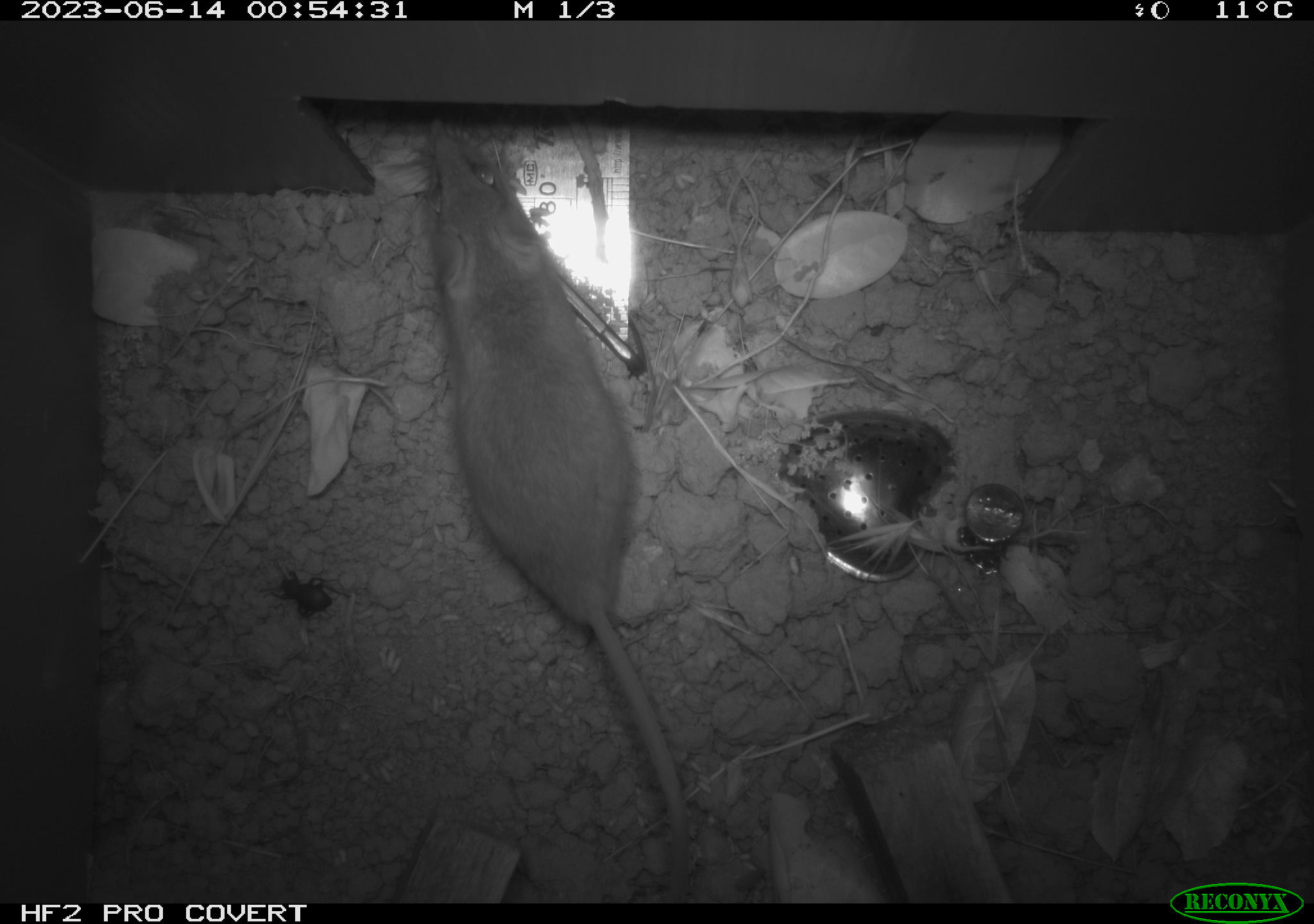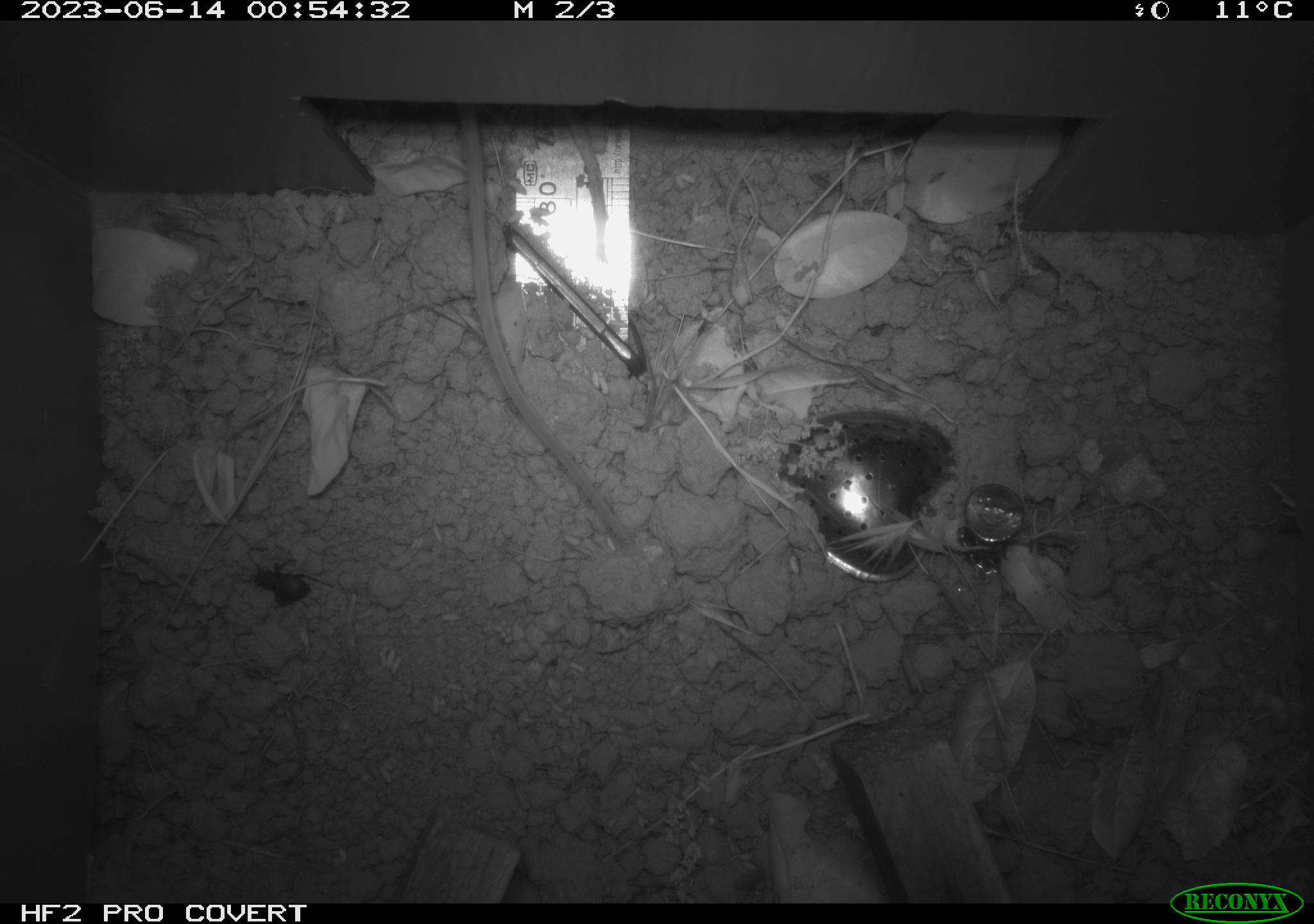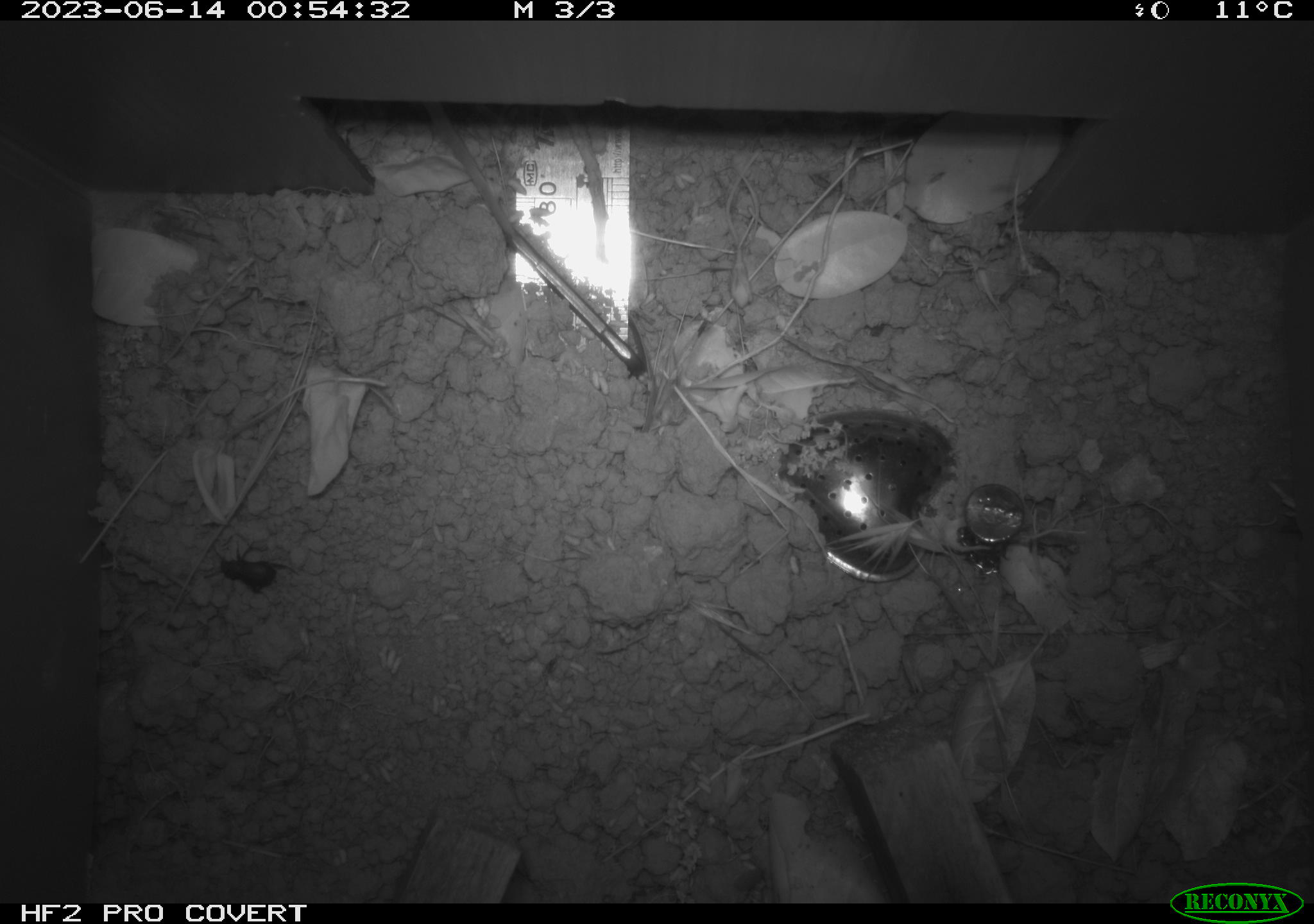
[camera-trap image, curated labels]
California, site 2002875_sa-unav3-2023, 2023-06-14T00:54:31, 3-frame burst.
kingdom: Animalia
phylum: Chordata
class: Mammalia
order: Rodentia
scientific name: Rodentia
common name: mouse species